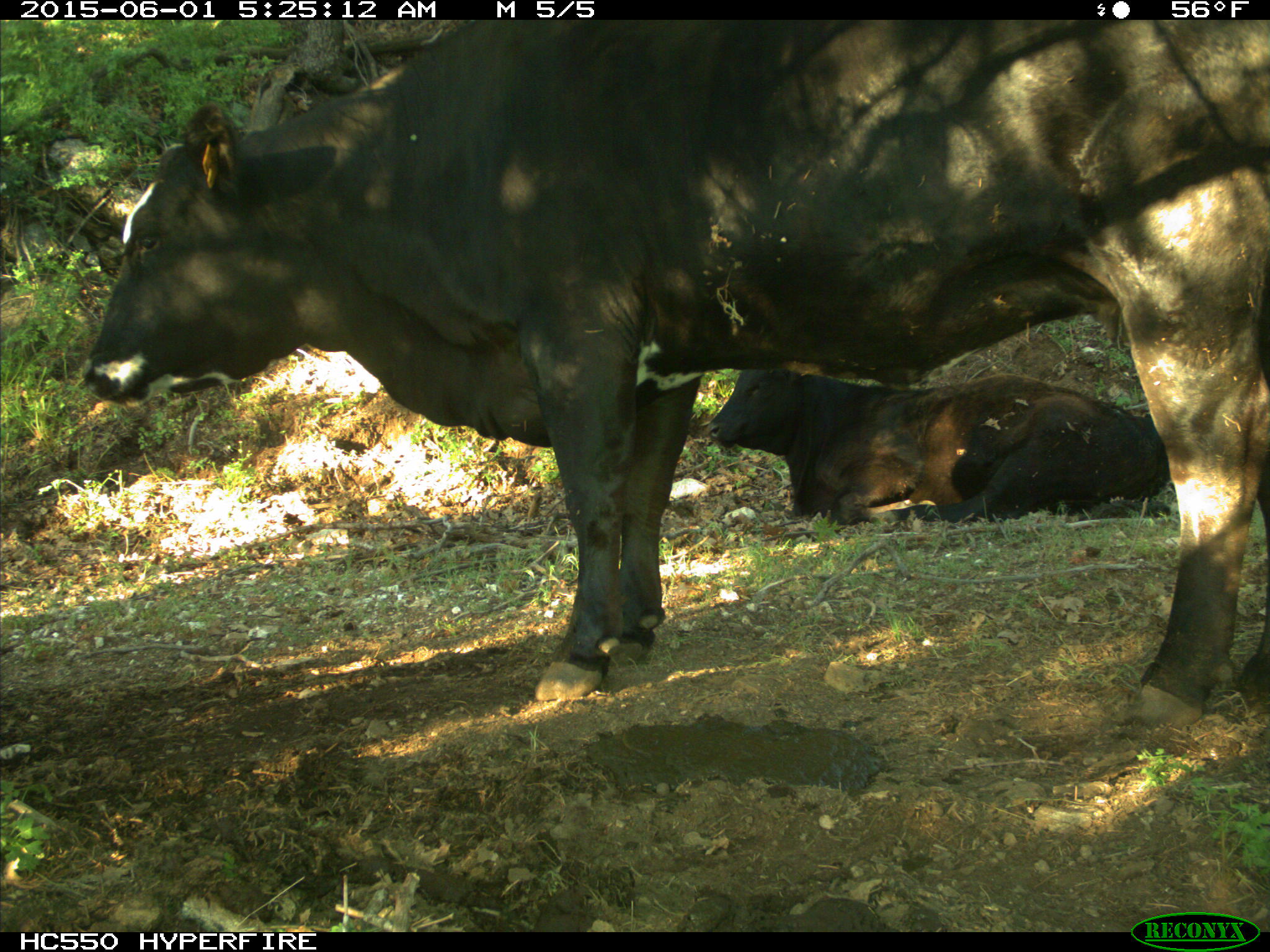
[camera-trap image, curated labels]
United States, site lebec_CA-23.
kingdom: Animalia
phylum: Chordata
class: Mammalia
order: Artiodactyla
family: Bovidae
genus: Bos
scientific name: Bos taurus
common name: domestic cow